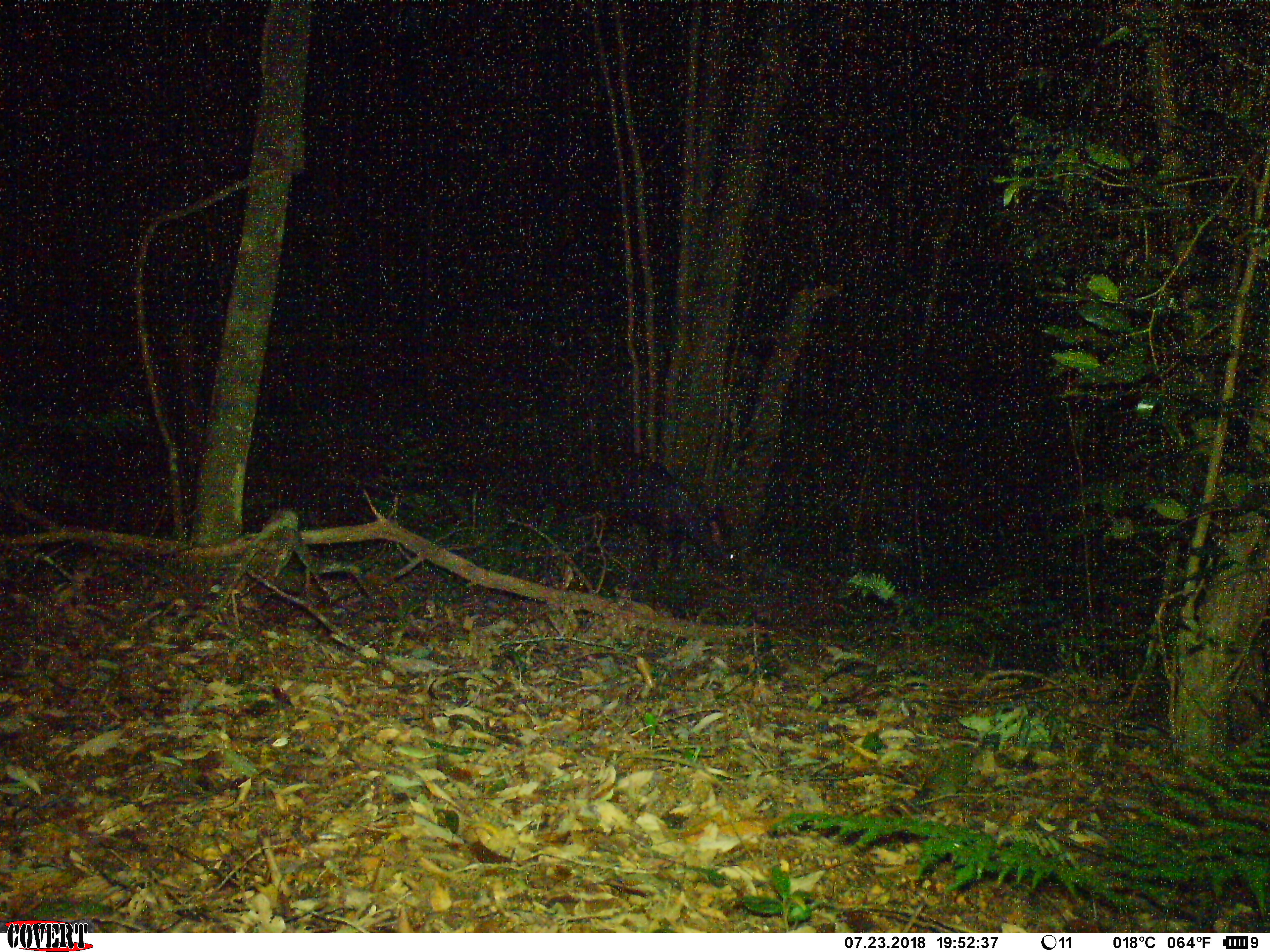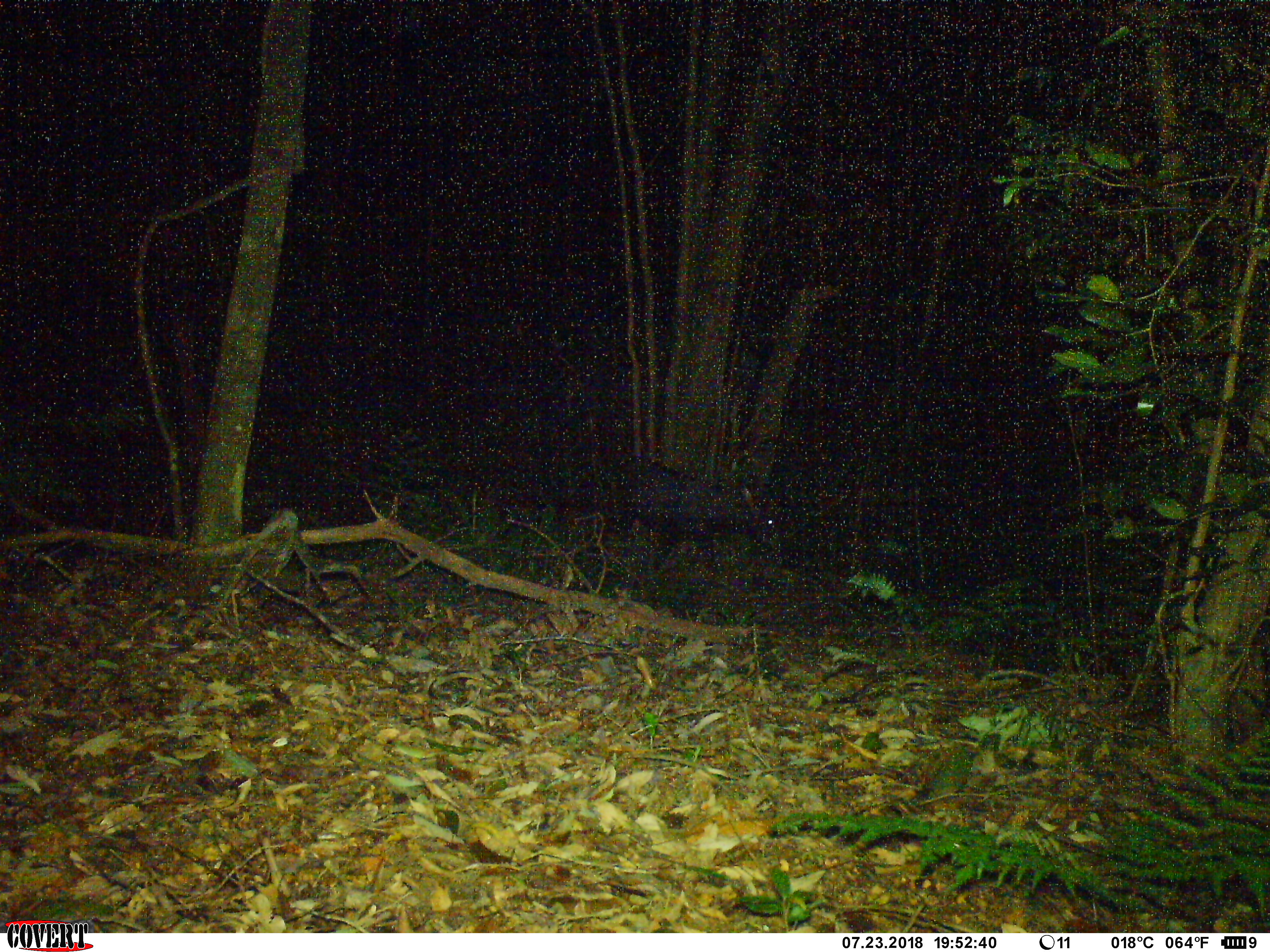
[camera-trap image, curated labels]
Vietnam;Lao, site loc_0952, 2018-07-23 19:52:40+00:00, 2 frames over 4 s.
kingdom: Animalia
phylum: Chordata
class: Mammalia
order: Artiodactyla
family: Bovidae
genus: Capricornis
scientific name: Capricornis sumatraensis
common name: chinese serow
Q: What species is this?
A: Chinese serow (Capricornis sumatraensis).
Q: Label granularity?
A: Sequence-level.